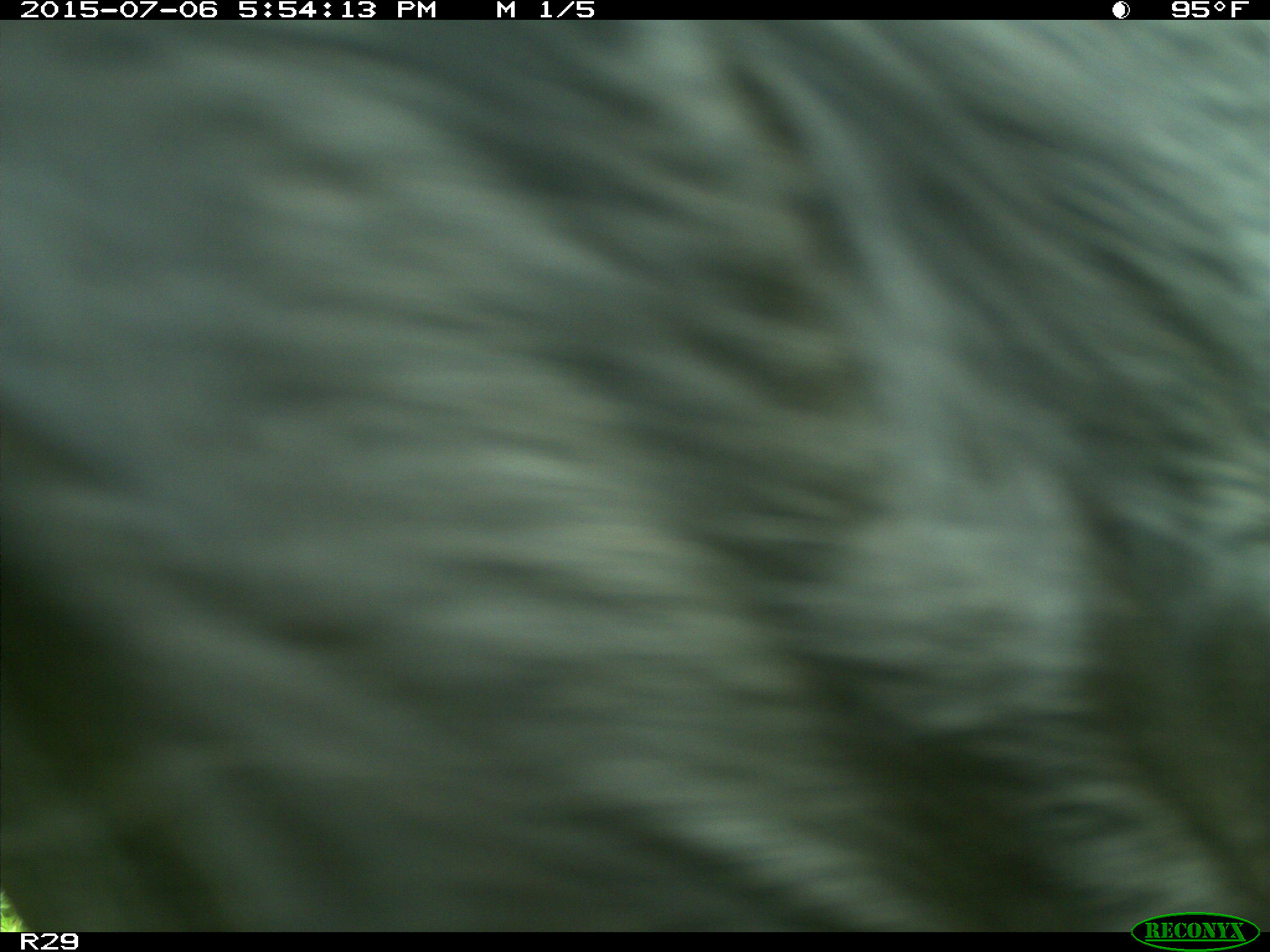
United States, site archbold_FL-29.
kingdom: Animalia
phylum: Chordata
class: Mammalia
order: Artiodactyla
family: Bovidae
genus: Bos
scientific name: Bos taurus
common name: domestic cow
Bos taurus (domestic cow).